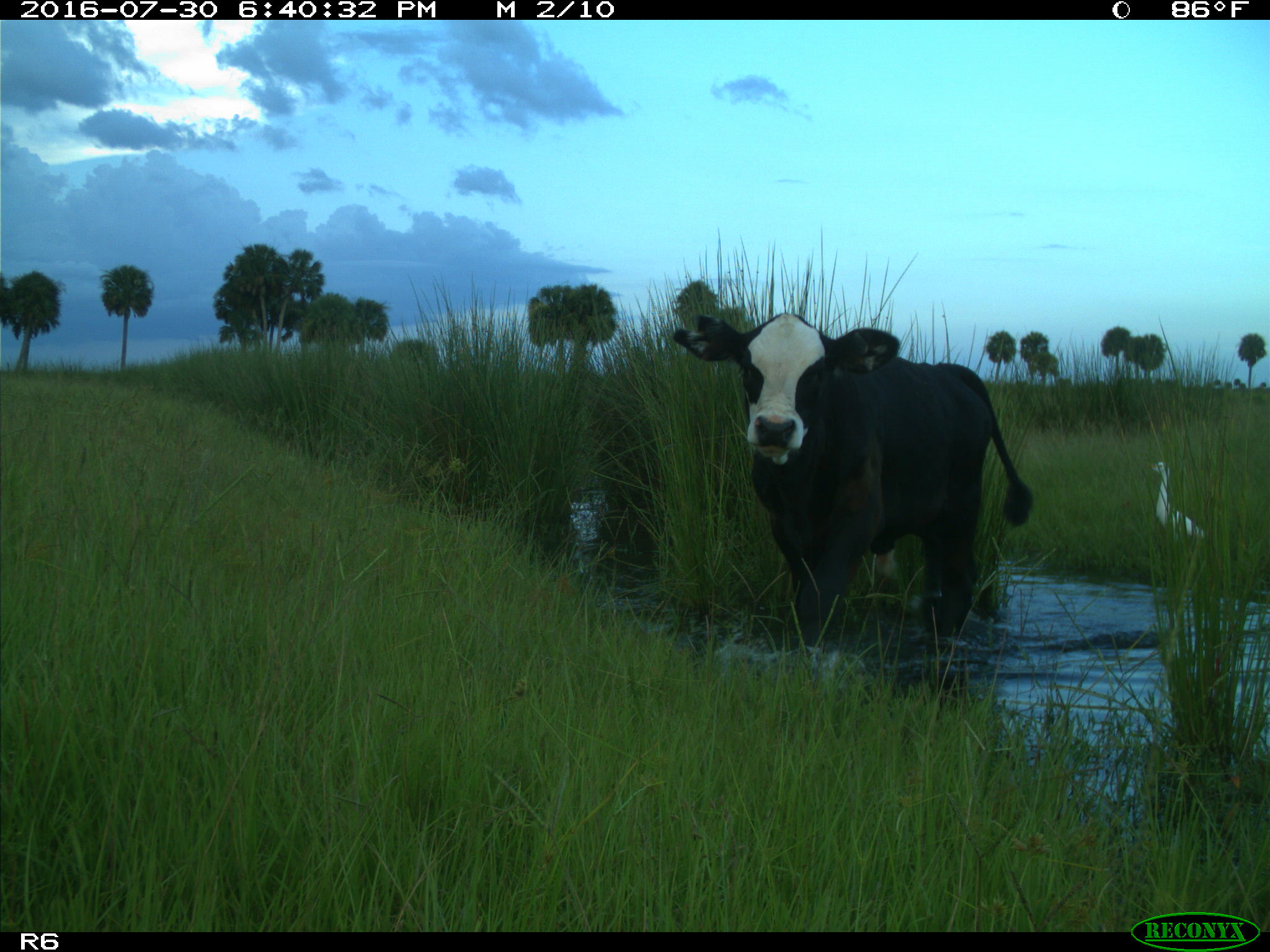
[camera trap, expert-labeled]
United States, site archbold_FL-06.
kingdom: Animalia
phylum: Chordata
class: Mammalia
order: Artiodactyla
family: Bovidae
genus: Bos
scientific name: Bos taurus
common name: domestic cow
Bos taurus (domestic cow).